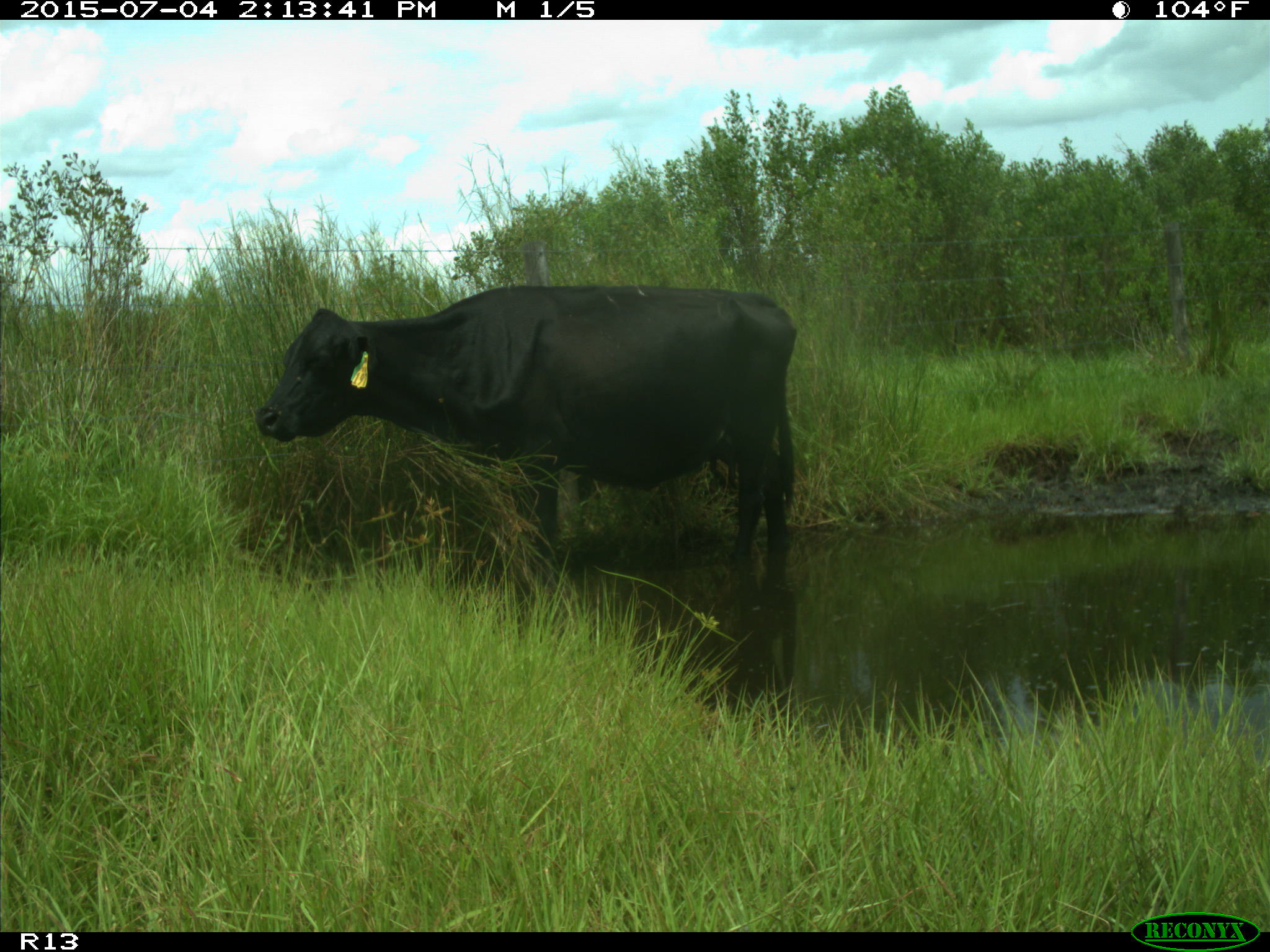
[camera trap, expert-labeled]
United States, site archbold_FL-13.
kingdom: Animalia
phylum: Chordata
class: Mammalia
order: Artiodactyla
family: Bovidae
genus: Bos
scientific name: Bos taurus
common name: domestic cow